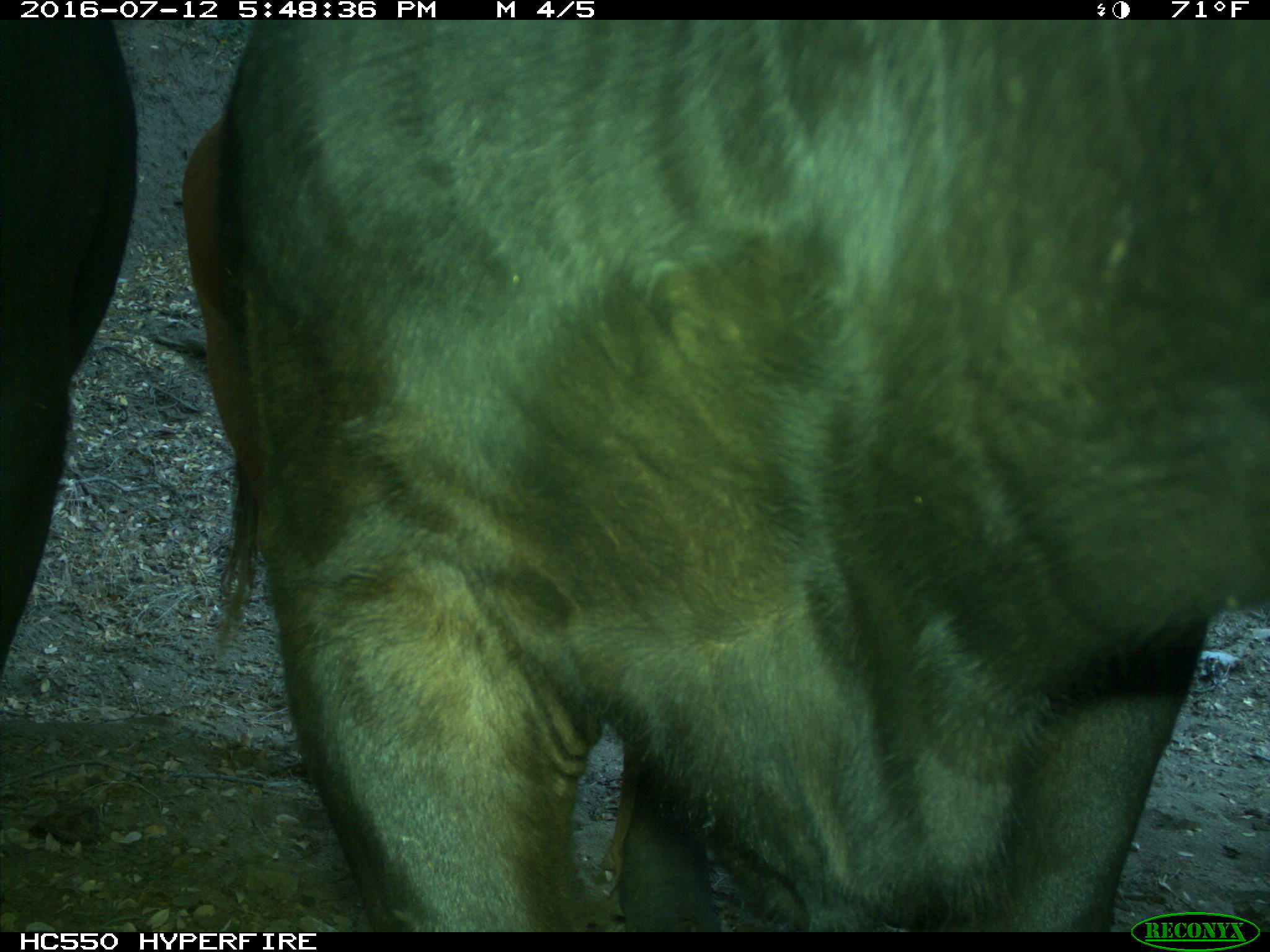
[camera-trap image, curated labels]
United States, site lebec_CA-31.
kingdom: Animalia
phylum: Chordata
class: Mammalia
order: Artiodactyla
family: Bovidae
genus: Bos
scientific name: Bos taurus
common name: domestic cow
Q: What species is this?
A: Bos taurus (domestic cow).